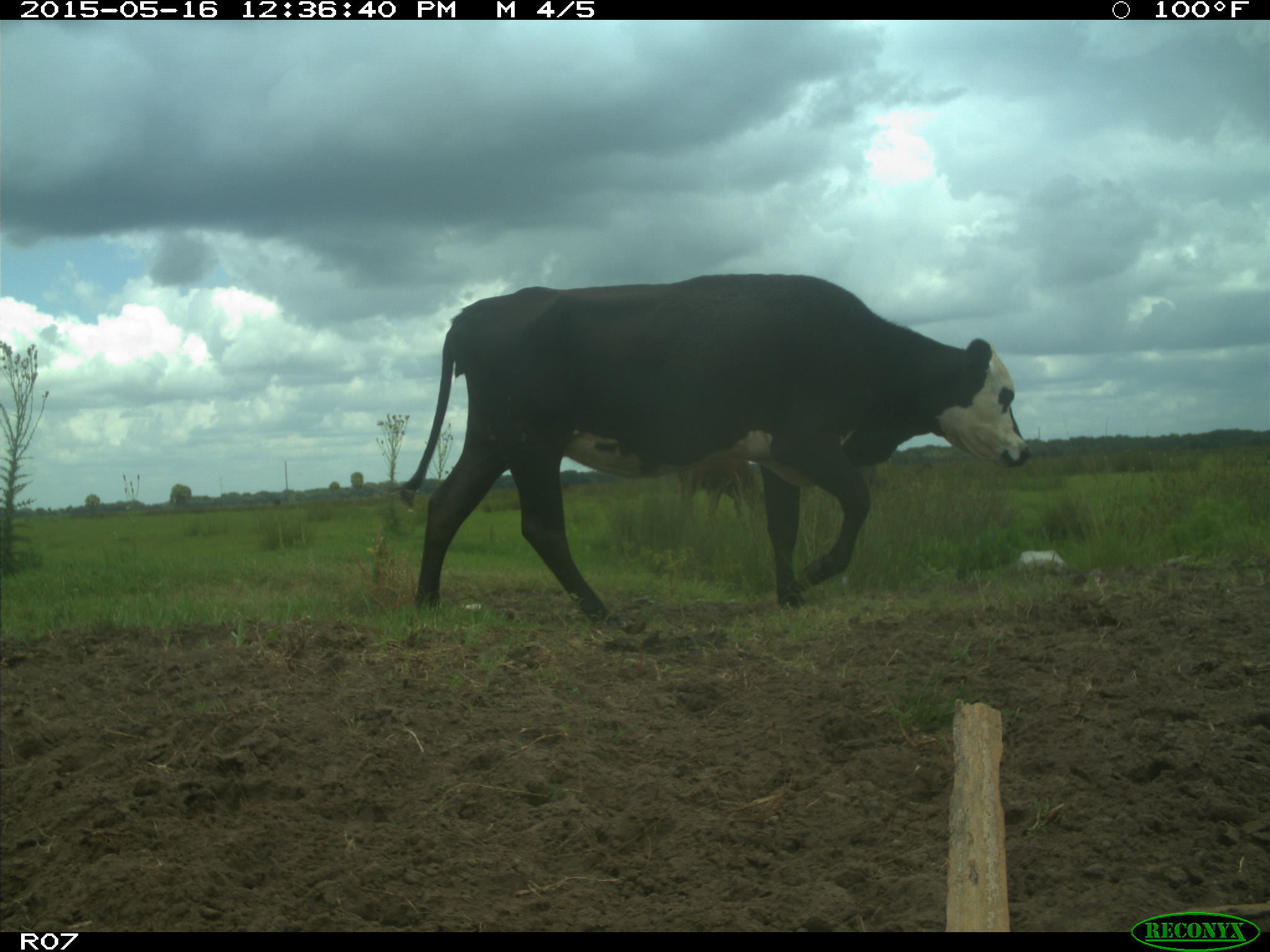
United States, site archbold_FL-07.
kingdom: Animalia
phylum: Chordata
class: Mammalia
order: Artiodactyla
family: Bovidae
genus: Bos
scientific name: Bos taurus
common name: domestic cow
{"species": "Bos taurus (domestic cow)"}